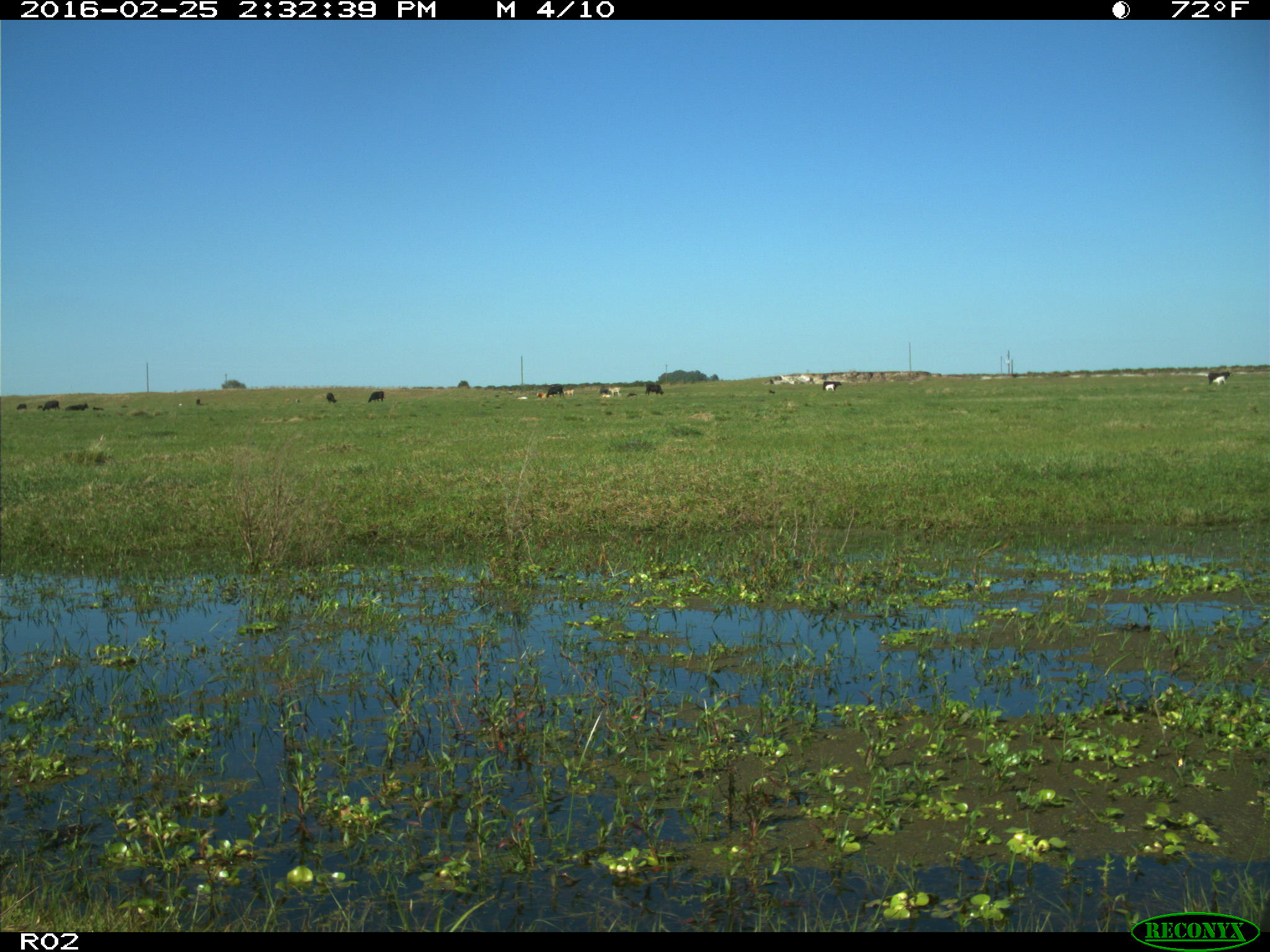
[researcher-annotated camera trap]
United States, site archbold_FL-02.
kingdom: Animalia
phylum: Chordata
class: Mammalia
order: Artiodactyla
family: Bovidae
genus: Bos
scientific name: Bos taurus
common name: domestic cow